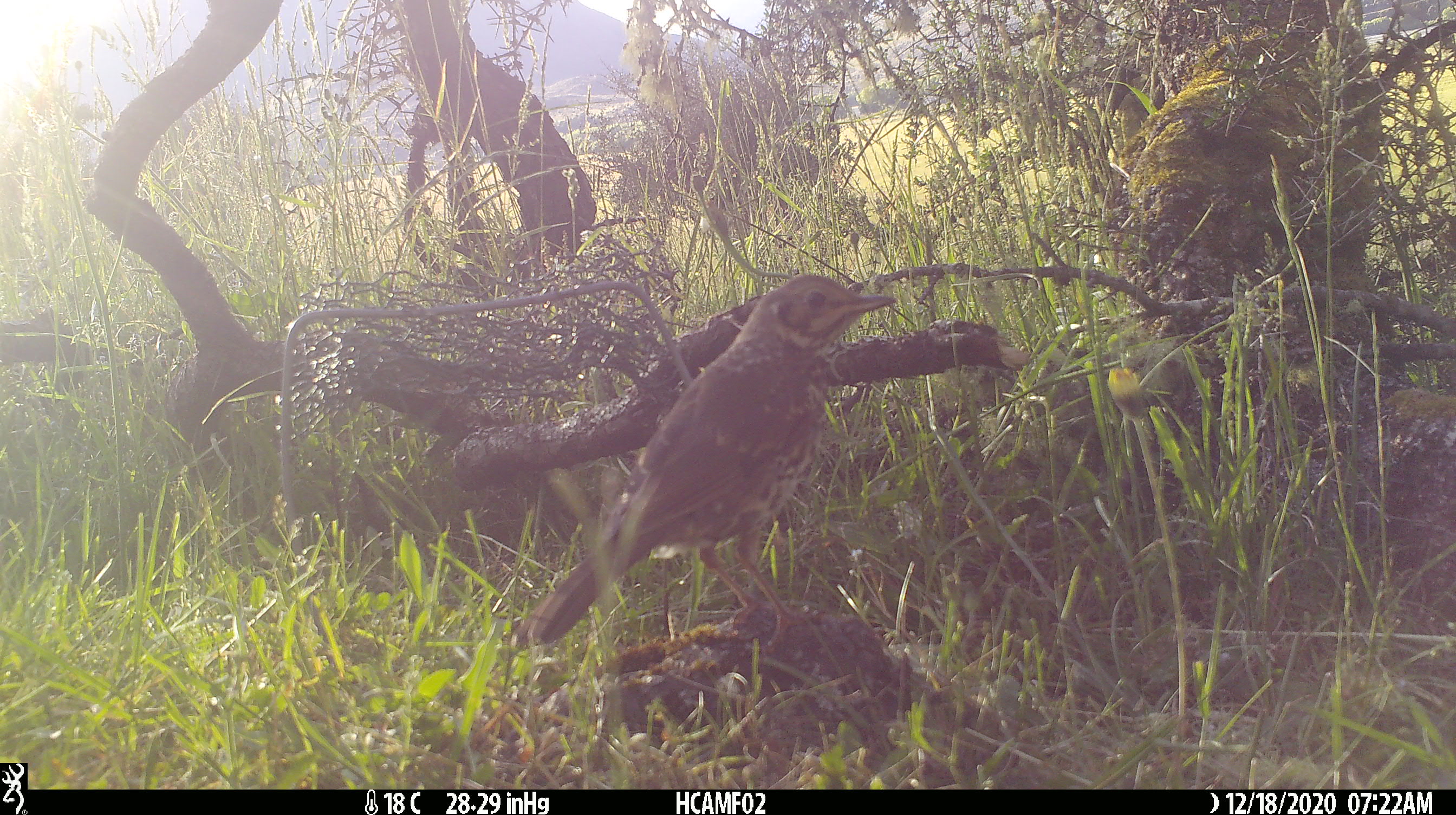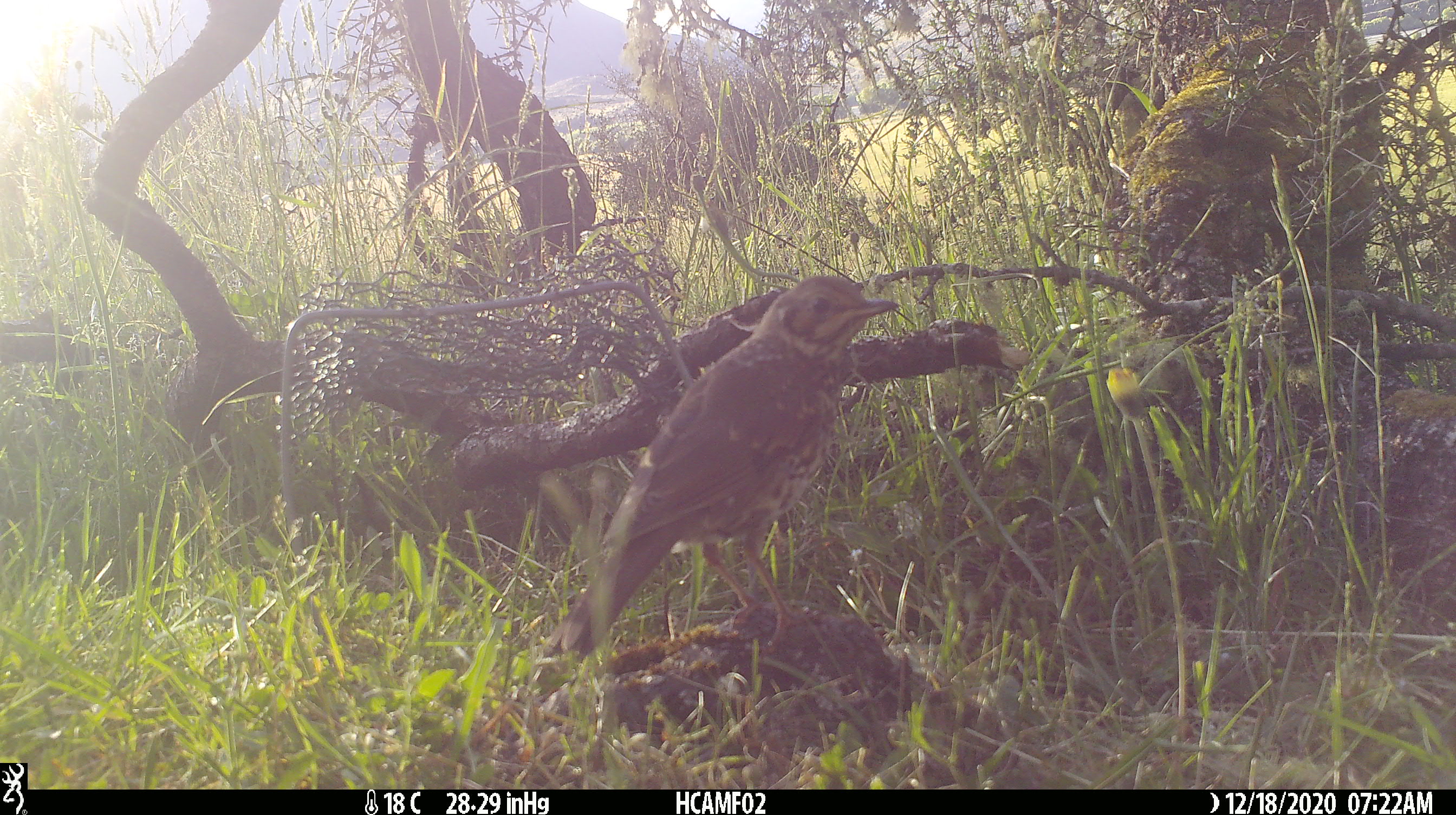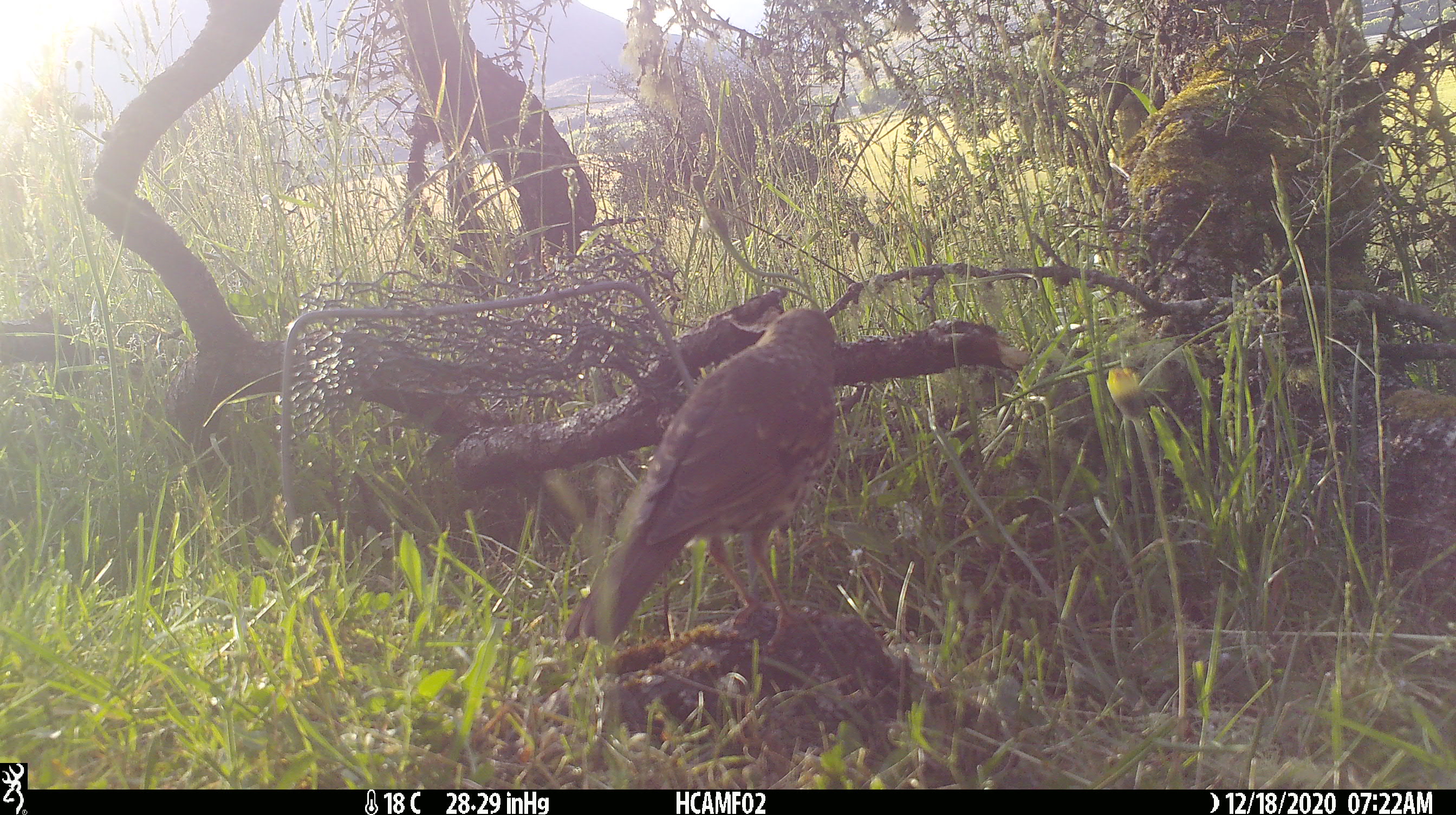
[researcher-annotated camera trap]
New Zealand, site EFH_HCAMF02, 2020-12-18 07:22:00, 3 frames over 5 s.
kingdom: Animalia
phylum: Chordata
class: Aves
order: Passeriformes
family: Turdidae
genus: Turdus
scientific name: Turdus philomelos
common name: song thrush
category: thrush